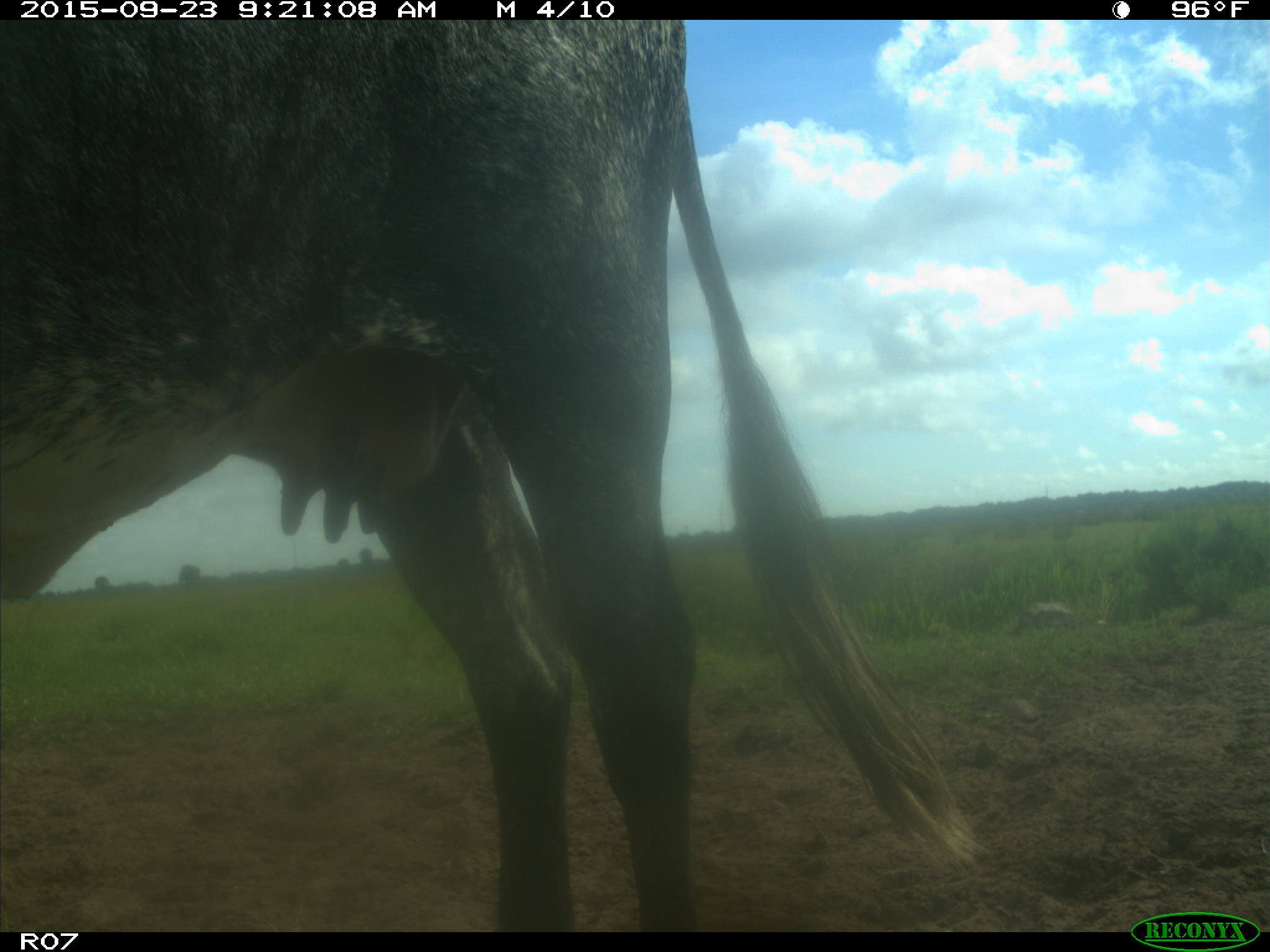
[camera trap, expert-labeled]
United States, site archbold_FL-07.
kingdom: Animalia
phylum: Chordata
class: Mammalia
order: Artiodactyla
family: Bovidae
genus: Bos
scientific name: Bos taurus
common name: domestic cow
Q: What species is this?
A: Bos taurus (domestic cow).